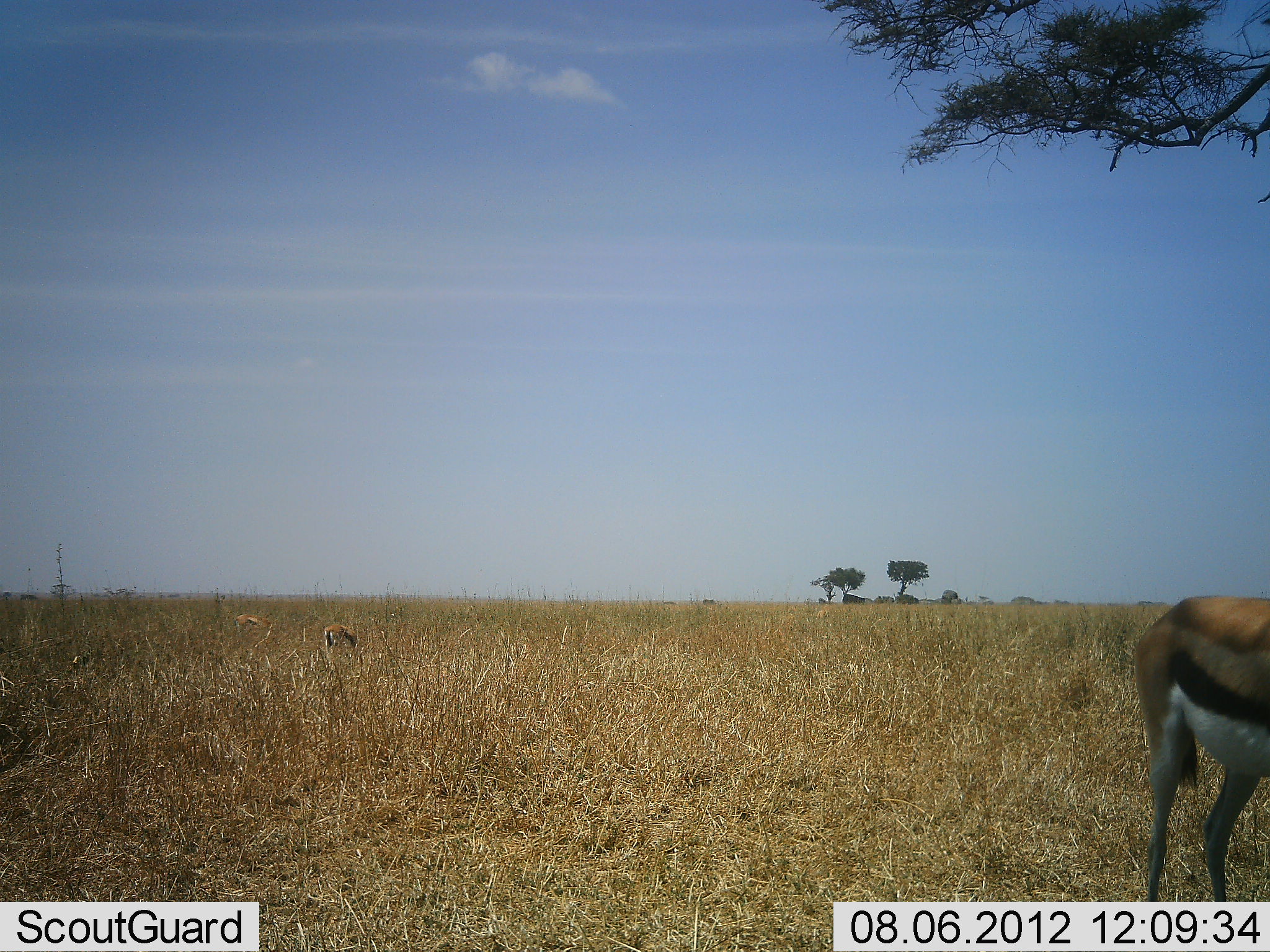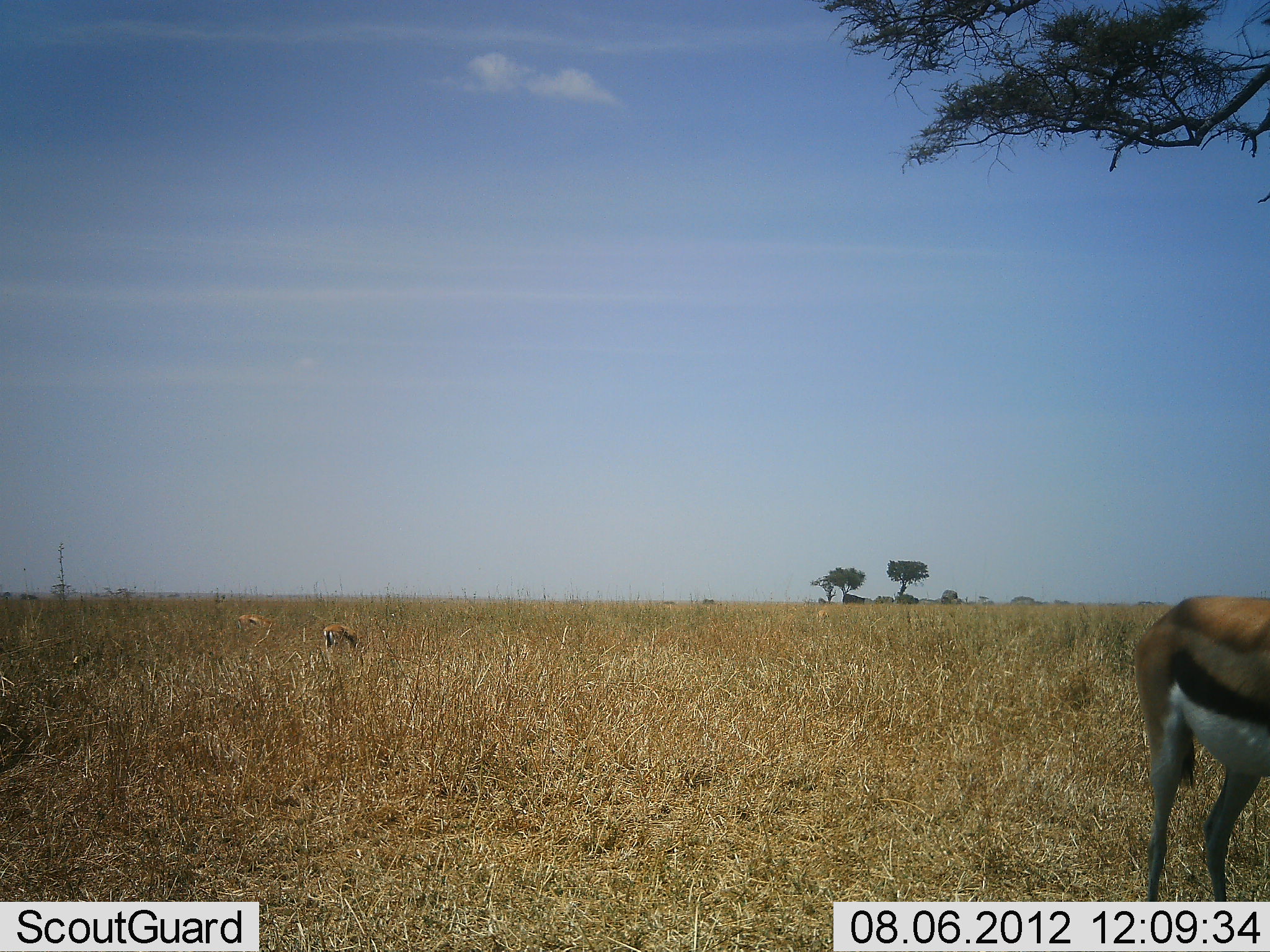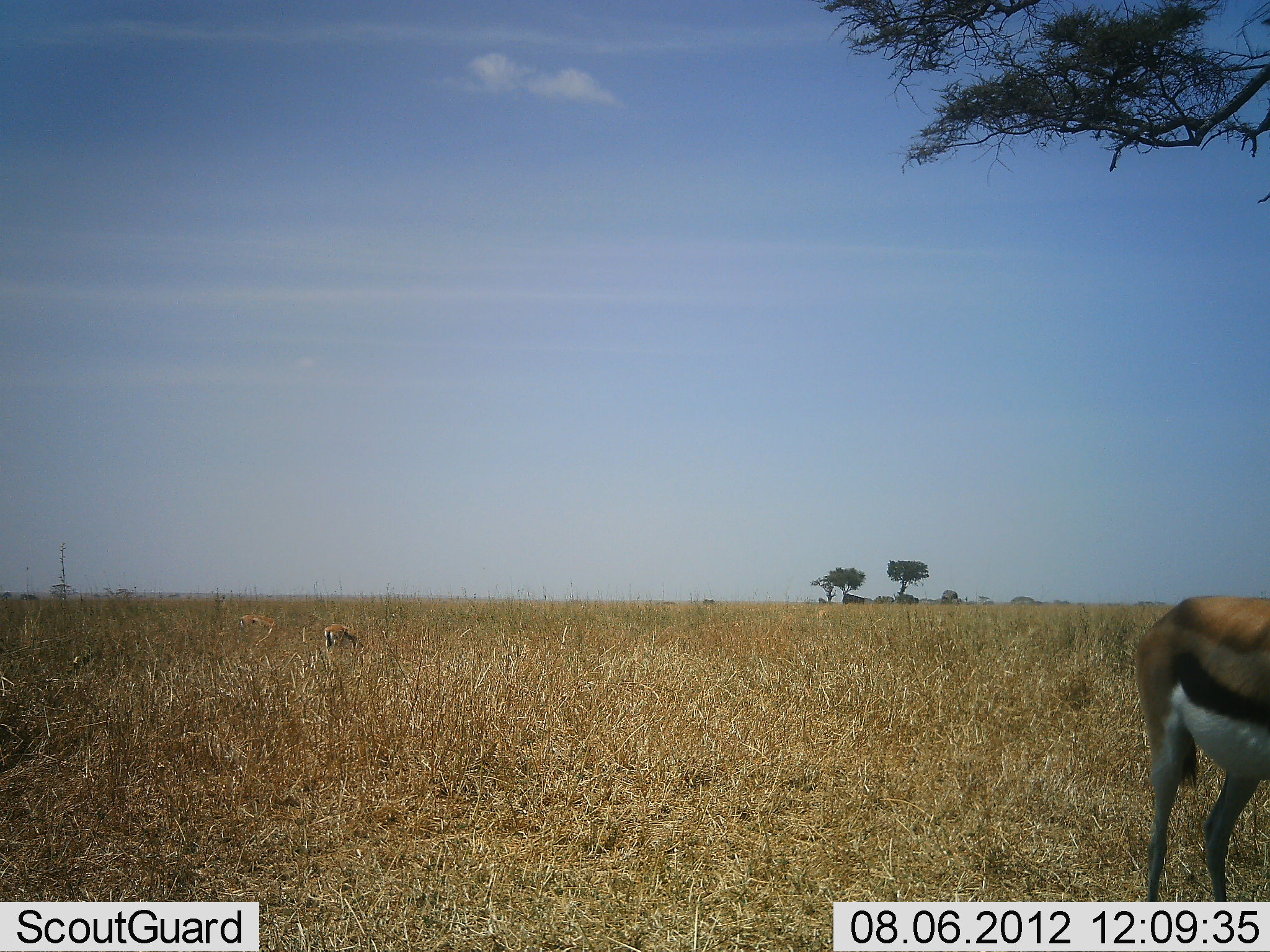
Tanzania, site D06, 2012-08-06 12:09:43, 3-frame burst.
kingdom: Animalia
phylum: Chordata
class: Mammalia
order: Artiodactyla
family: Bovidae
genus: Eudorcas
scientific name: Eudorcas thomsonii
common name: thomson's gazelle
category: gazellethomsons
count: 3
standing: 90%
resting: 0%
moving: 10%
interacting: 0%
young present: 0%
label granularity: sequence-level